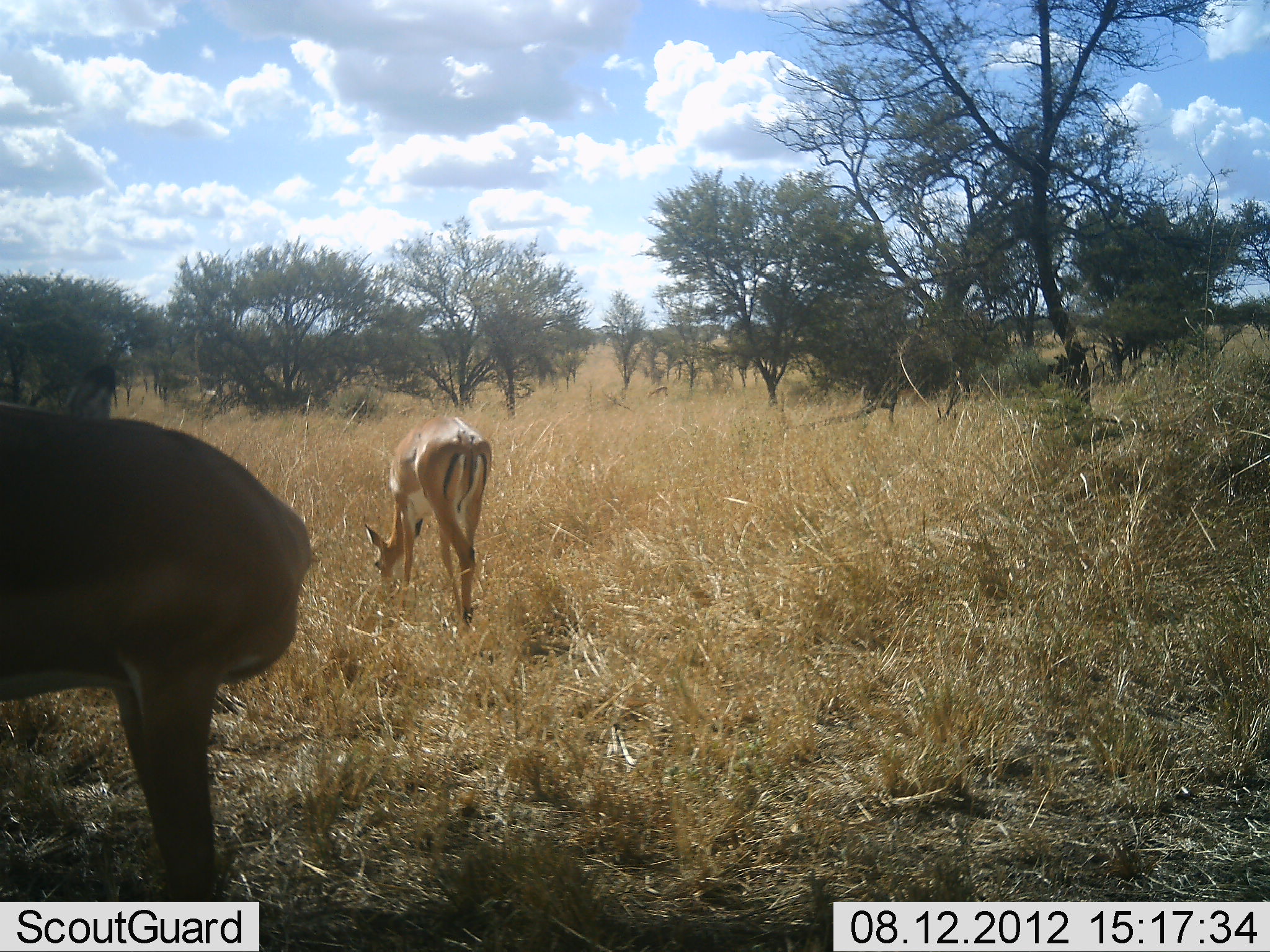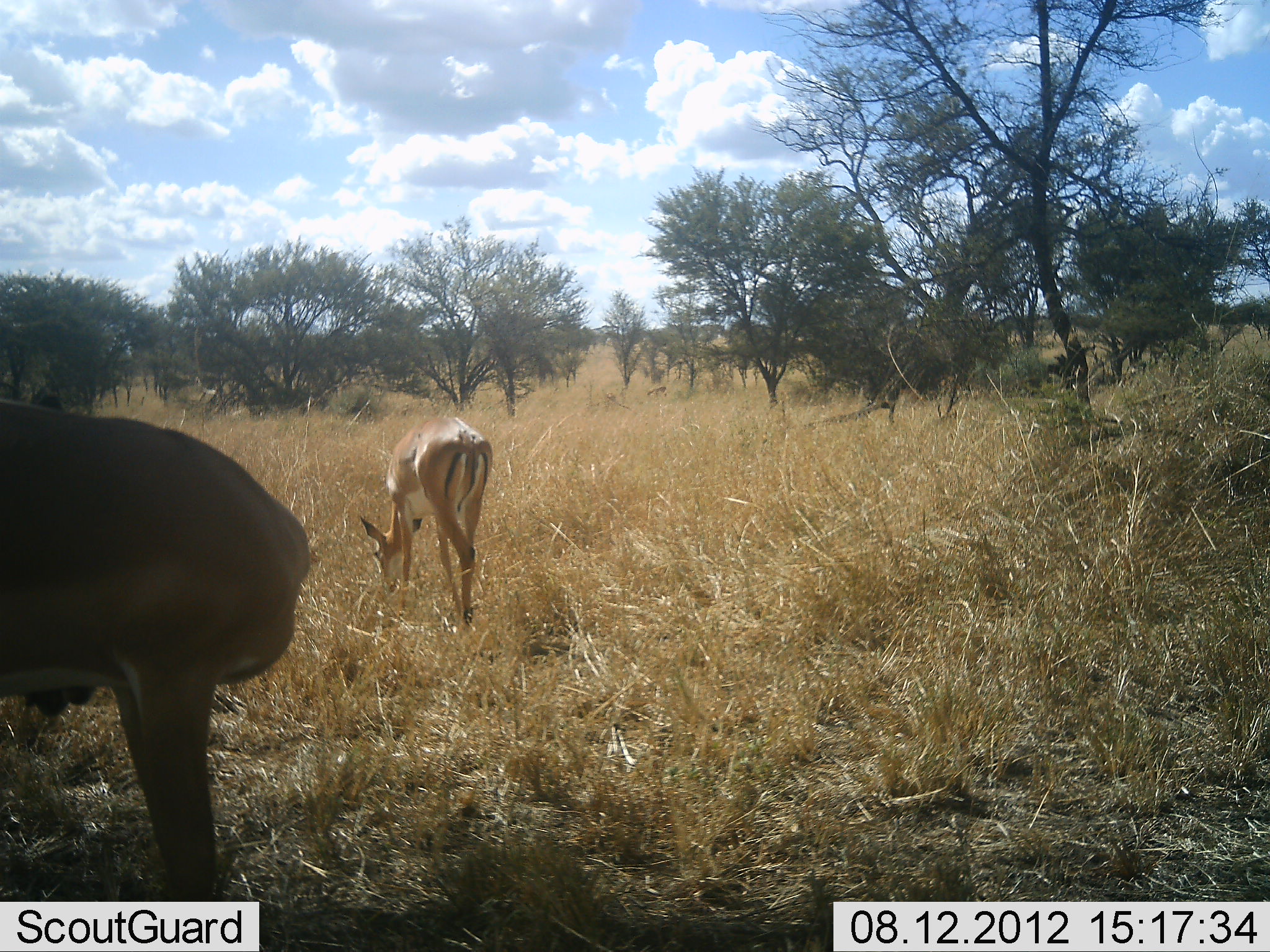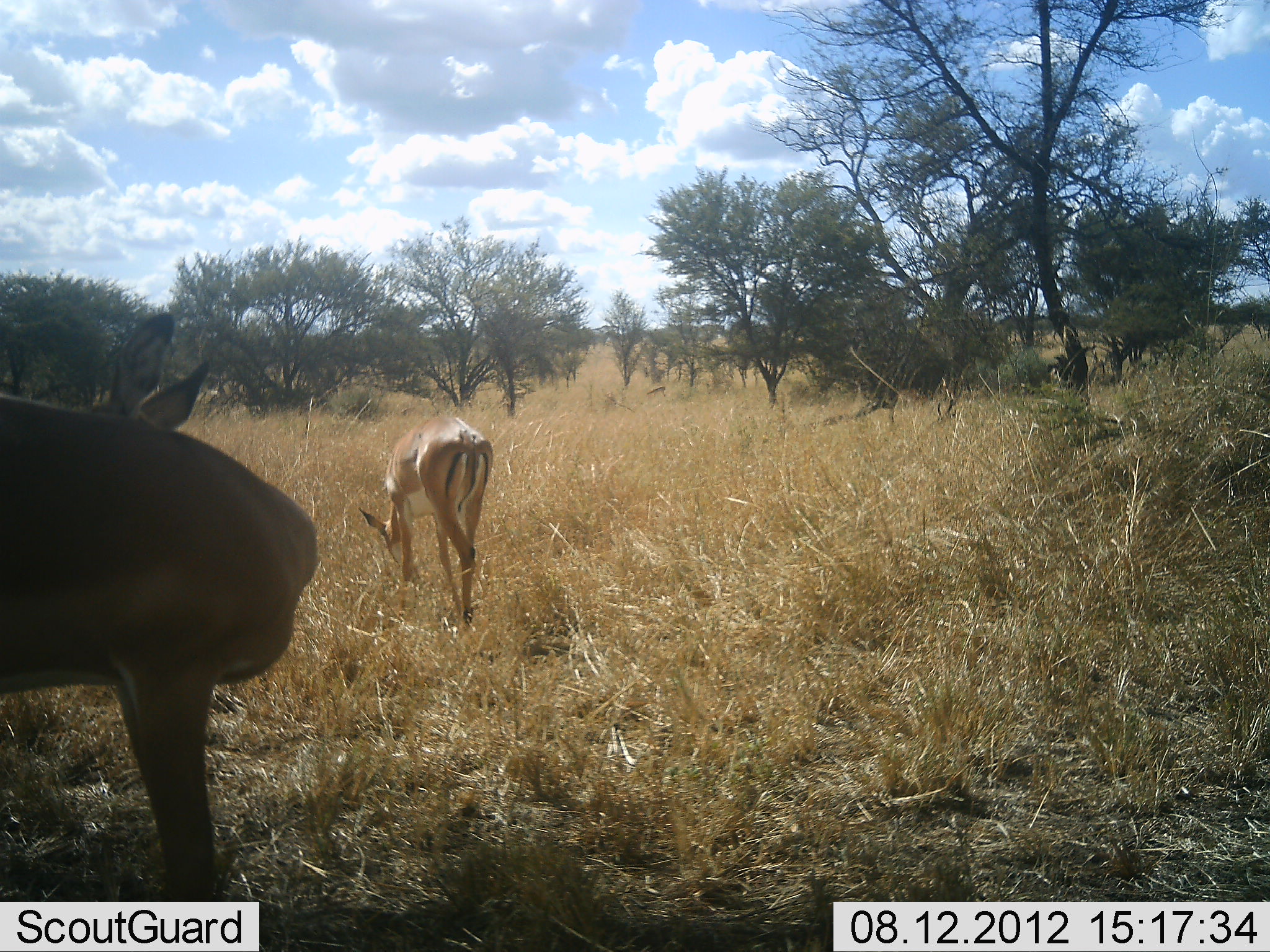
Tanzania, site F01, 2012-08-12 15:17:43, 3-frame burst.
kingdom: Animalia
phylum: Chordata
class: Mammalia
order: Artiodactyla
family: Bovidae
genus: Aepyceros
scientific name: Aepyceros melampus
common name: impala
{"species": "impala (Aepyceros melampus)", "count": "2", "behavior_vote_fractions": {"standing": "50%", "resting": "0%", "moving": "0%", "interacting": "0%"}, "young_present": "0%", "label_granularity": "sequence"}